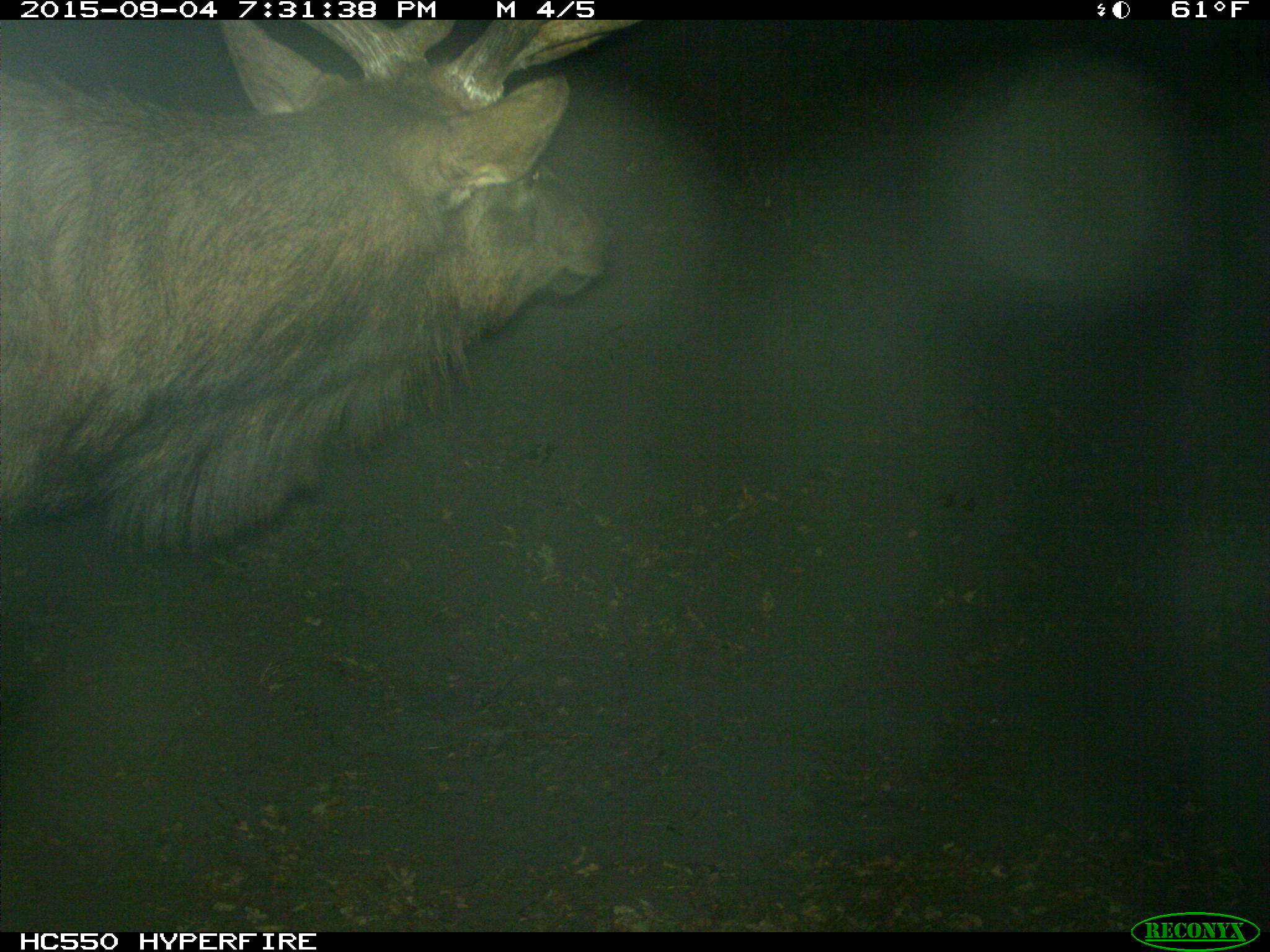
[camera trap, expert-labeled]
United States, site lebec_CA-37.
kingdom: Animalia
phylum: Chordata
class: Mammalia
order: Artiodactyla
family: Cervidae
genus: Cervus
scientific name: Cervus canadensis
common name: elk